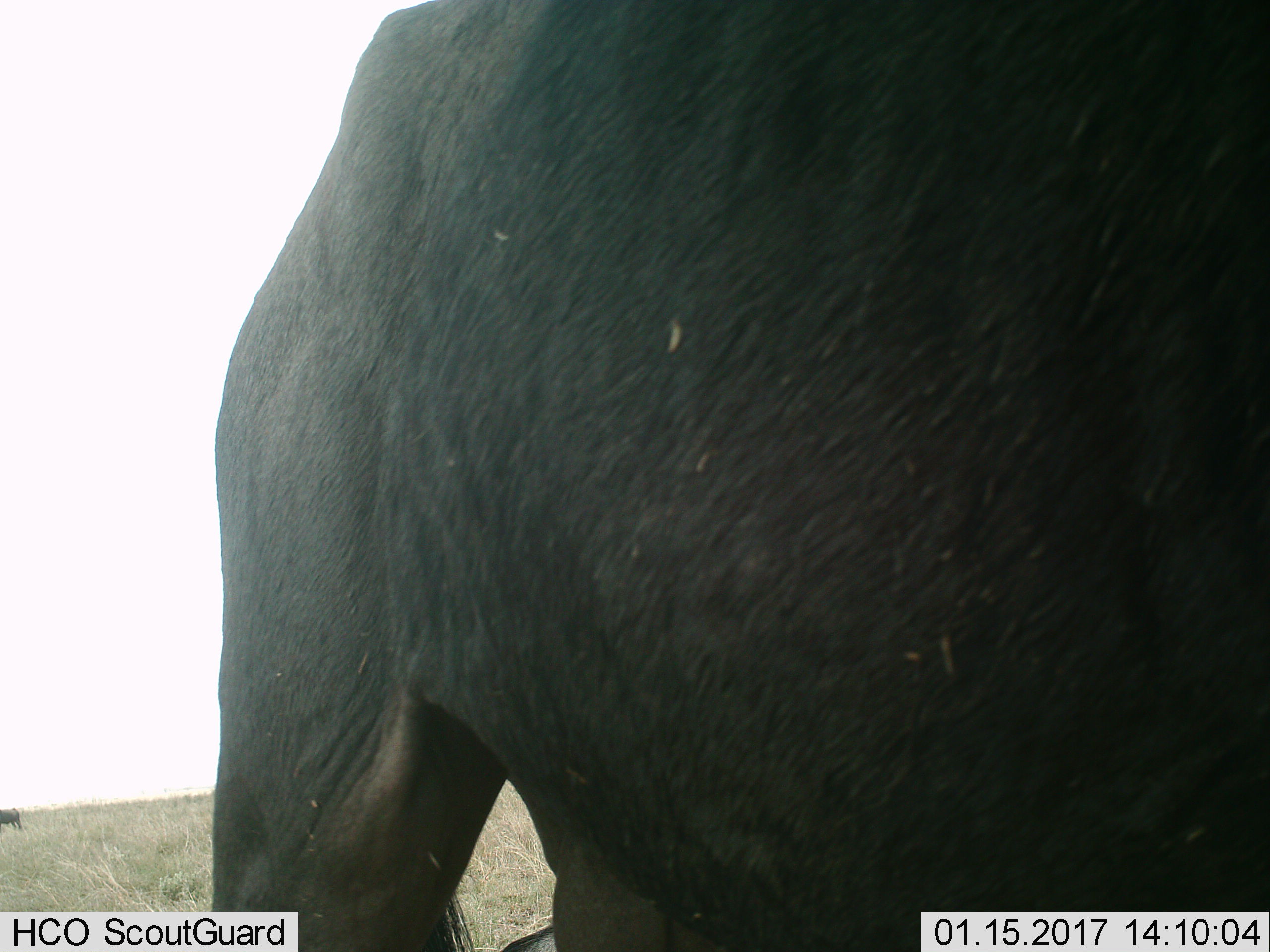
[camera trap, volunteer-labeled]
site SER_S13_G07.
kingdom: Animalia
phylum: Chordata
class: Mammalia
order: Artiodactyla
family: Bovidae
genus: Connochaetes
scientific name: Connochaetes taurinus taurinus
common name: blue wildebeest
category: wildebeestblue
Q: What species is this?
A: Wildebeestblue (blue wildebeest) (Connochaetes taurinus taurinus).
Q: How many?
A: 2.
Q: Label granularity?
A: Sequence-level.